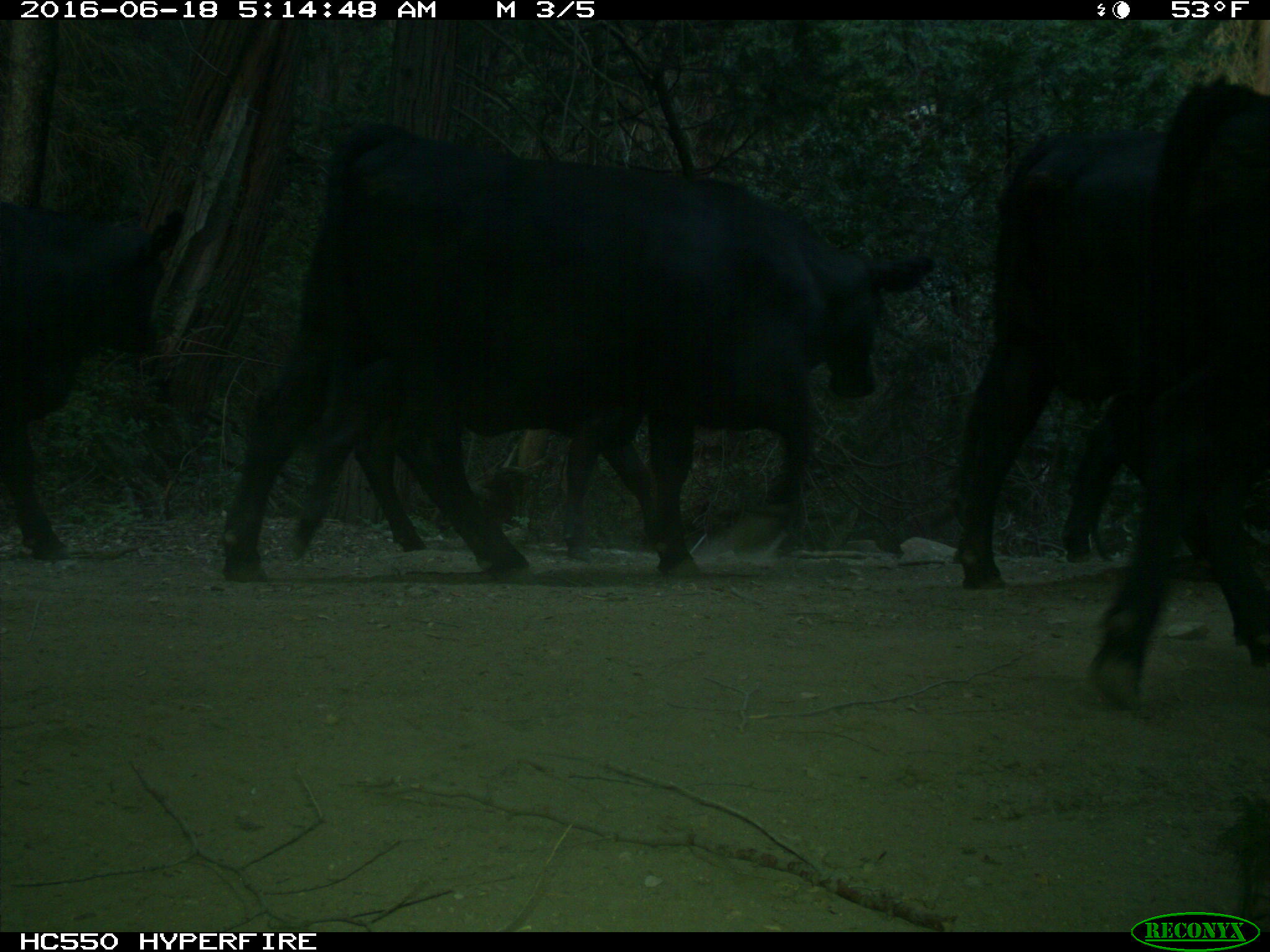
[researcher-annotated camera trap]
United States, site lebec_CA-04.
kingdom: Animalia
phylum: Chordata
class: Mammalia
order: Artiodactyla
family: Bovidae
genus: Bos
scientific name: Bos taurus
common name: domestic cow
Bos taurus (domestic cow).